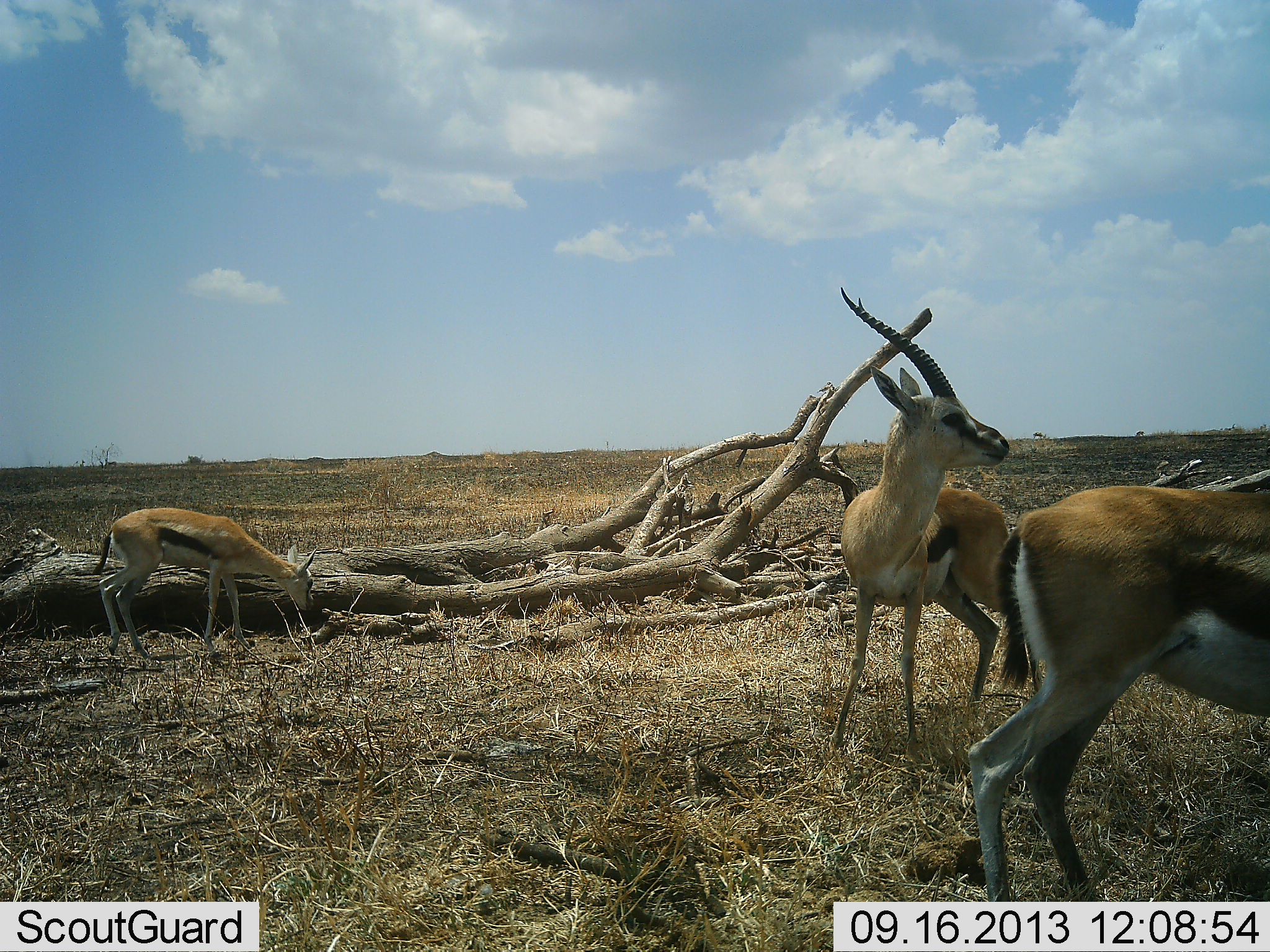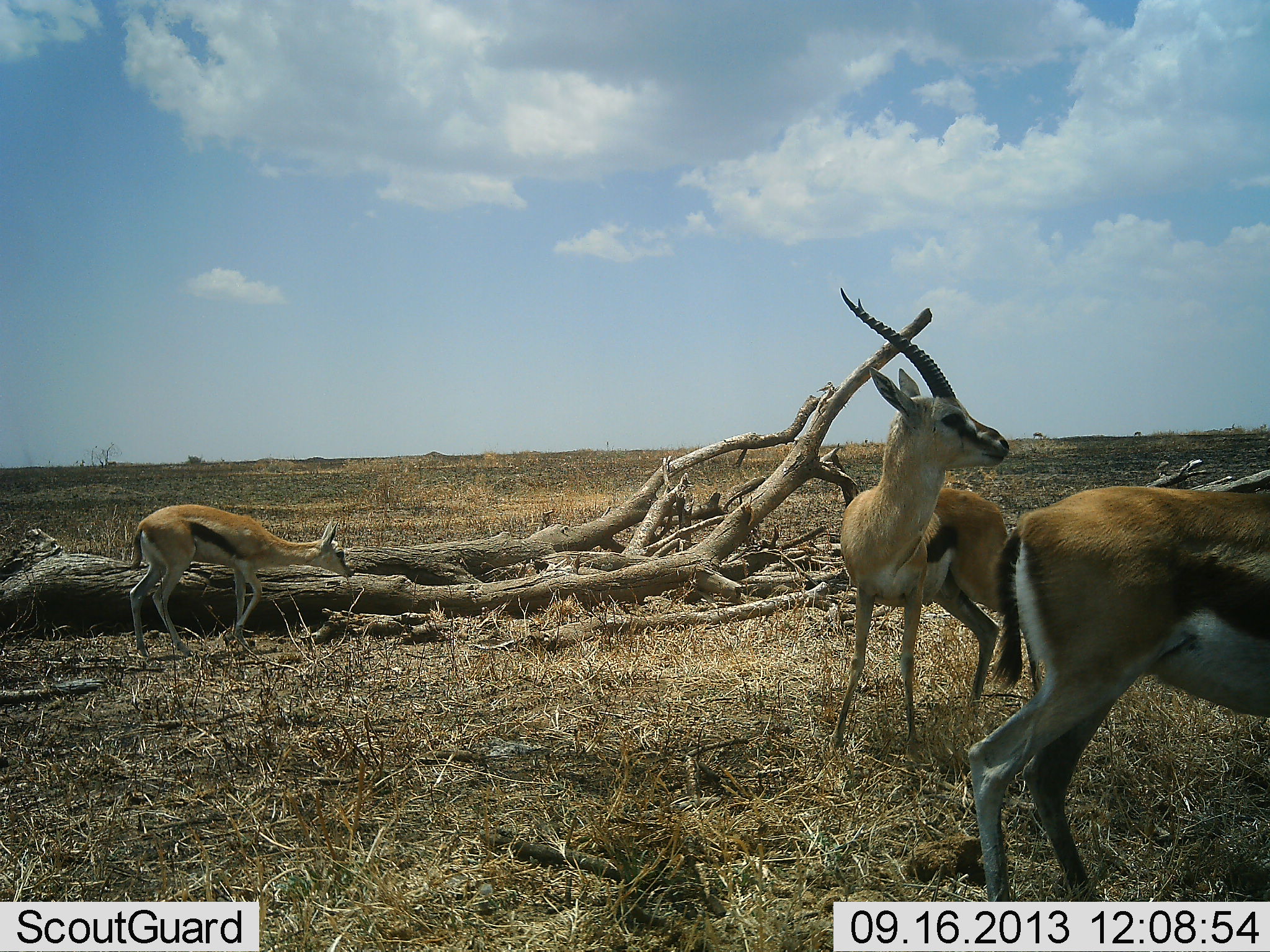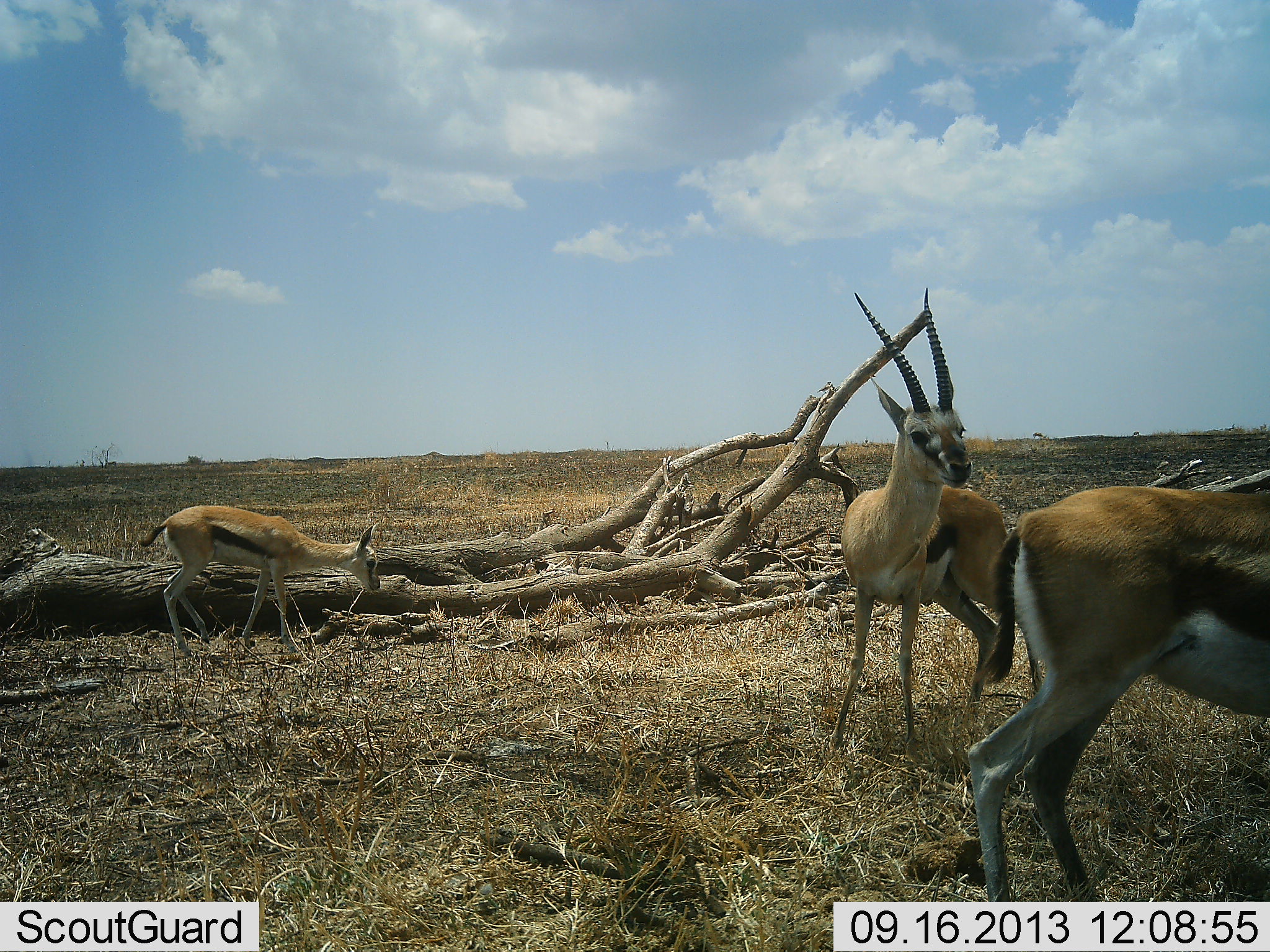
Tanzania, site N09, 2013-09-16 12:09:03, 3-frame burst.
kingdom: Animalia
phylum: Chordata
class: Mammalia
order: Artiodactyla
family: Bovidae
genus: Eudorcas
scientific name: Eudorcas thomsonii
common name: thomson's gazelle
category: gazellethomsons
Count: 3.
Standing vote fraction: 89%.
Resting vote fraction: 0%.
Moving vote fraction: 58%.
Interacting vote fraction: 0%.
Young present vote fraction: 11%.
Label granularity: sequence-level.